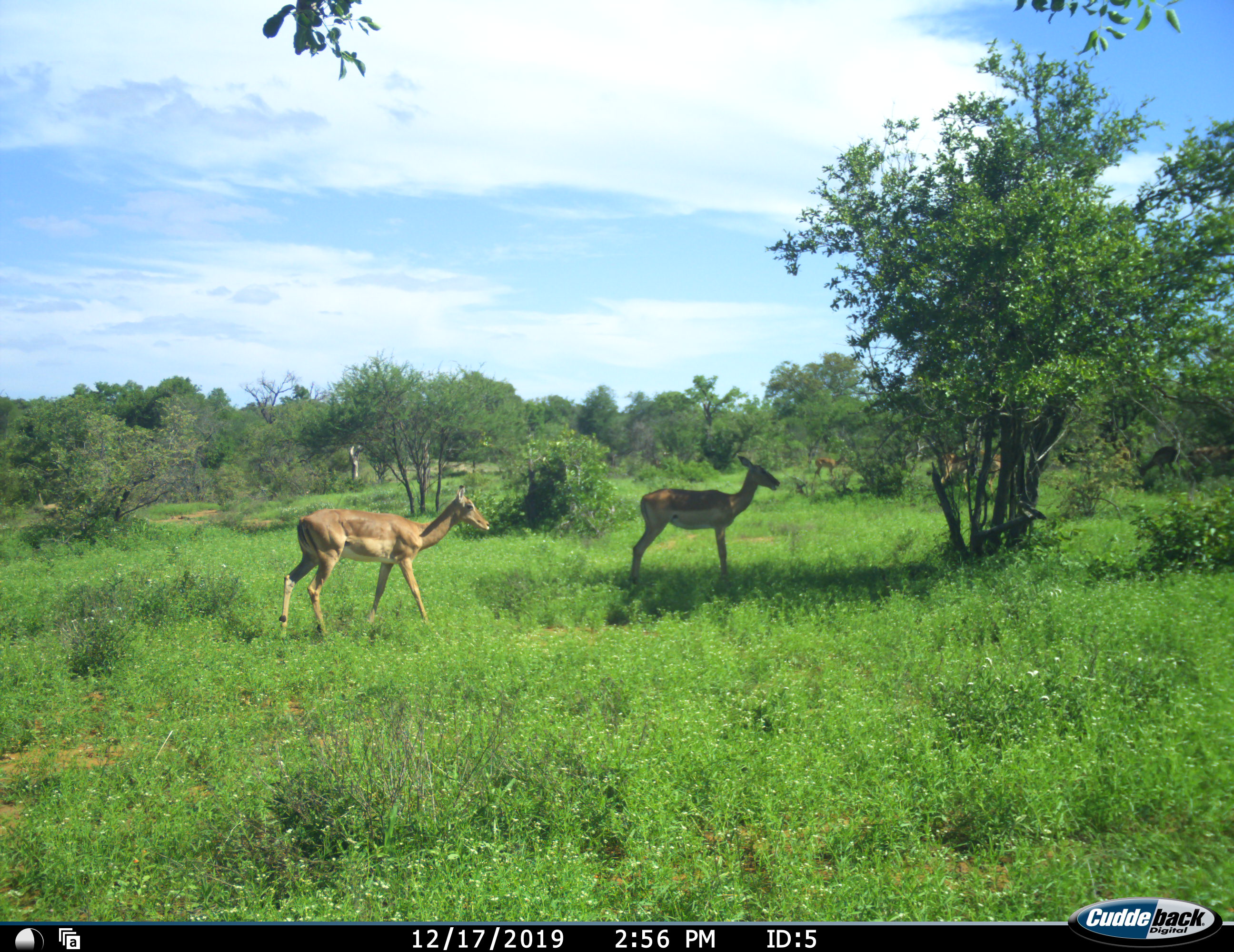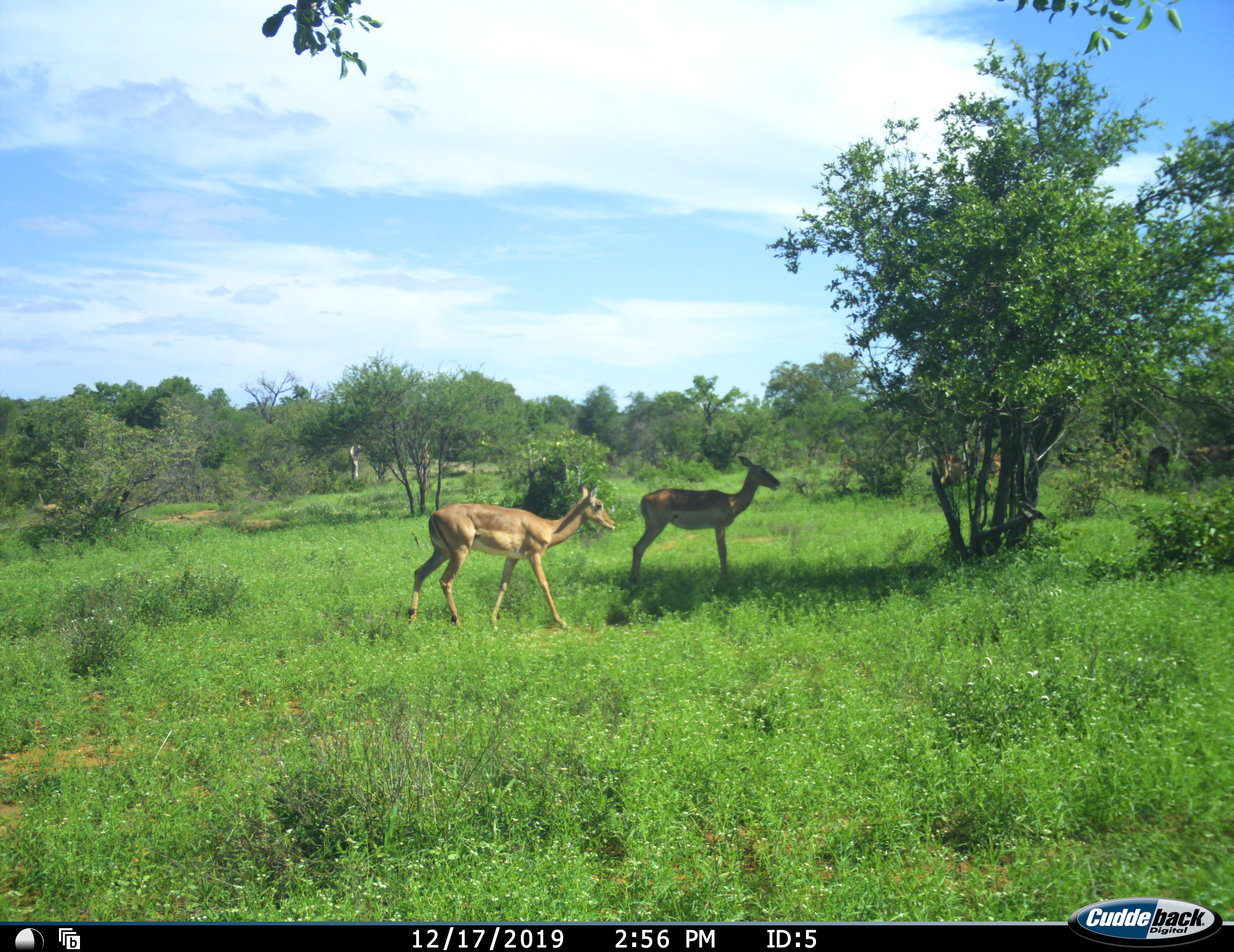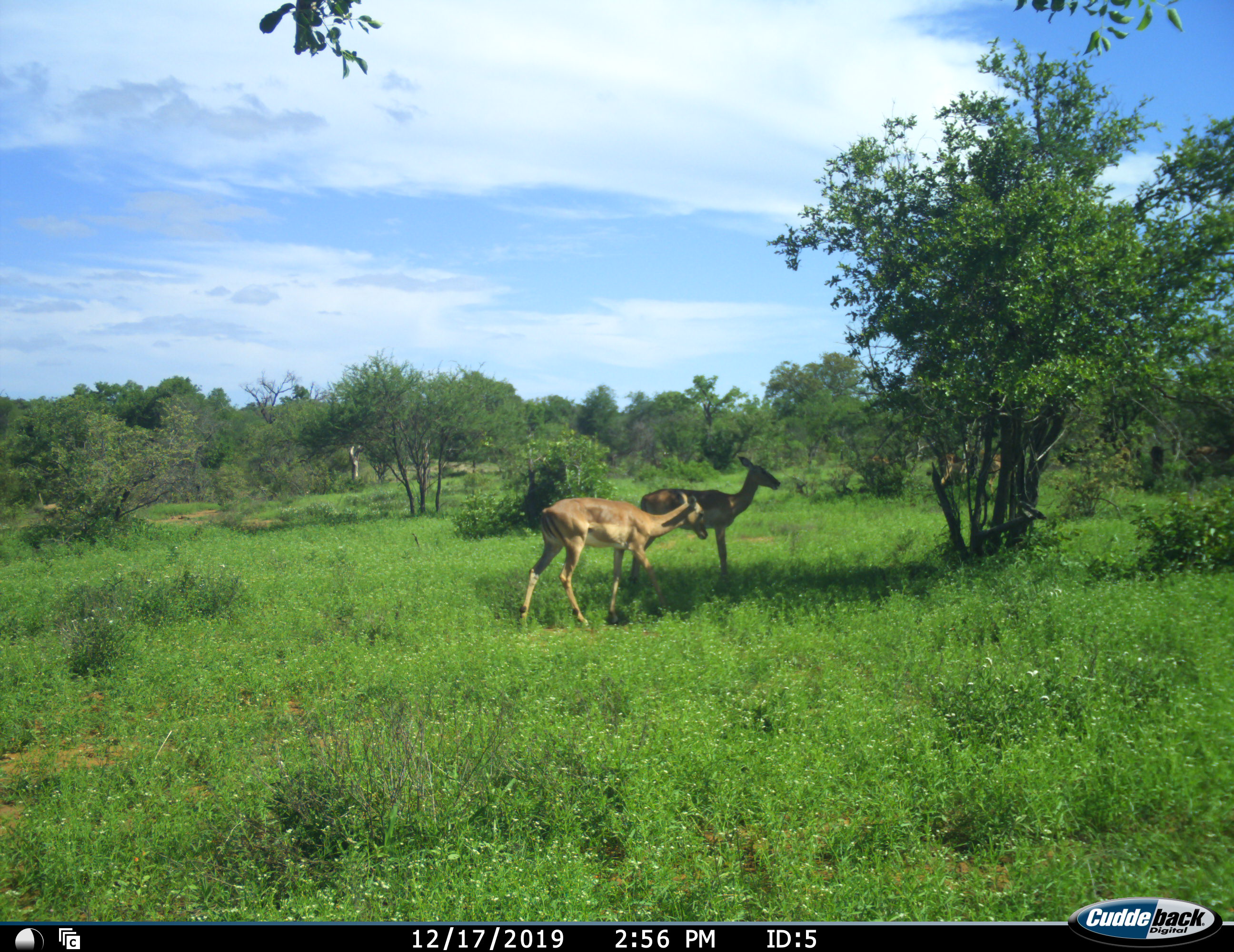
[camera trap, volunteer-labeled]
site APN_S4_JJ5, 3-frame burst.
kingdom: Animalia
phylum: Chordata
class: Mammalia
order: Artiodactyla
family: Bovidae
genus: Aepyceros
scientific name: Aepyceros melampus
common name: impala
Impala (Aepyceros melampus), count 5. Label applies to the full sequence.